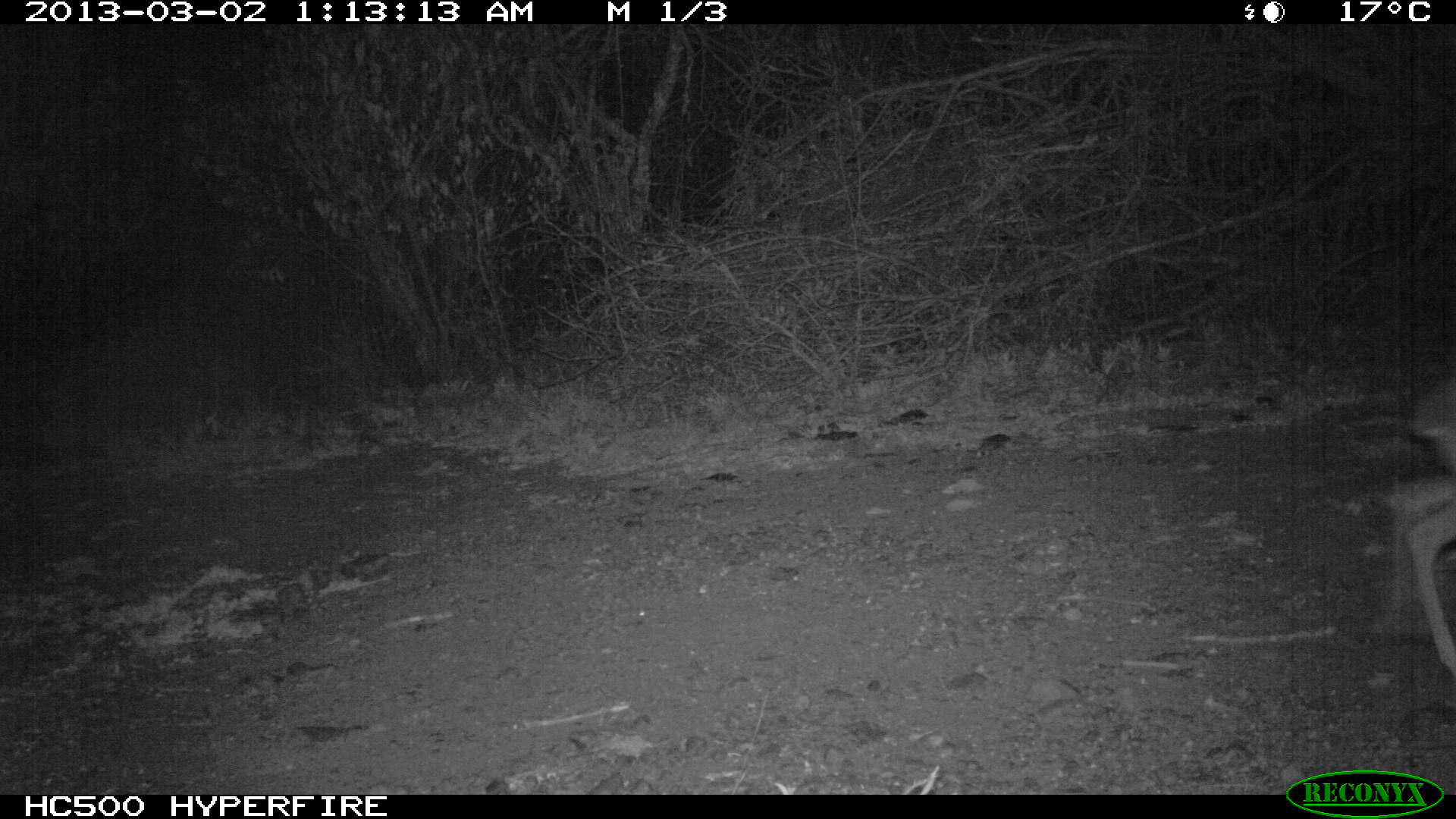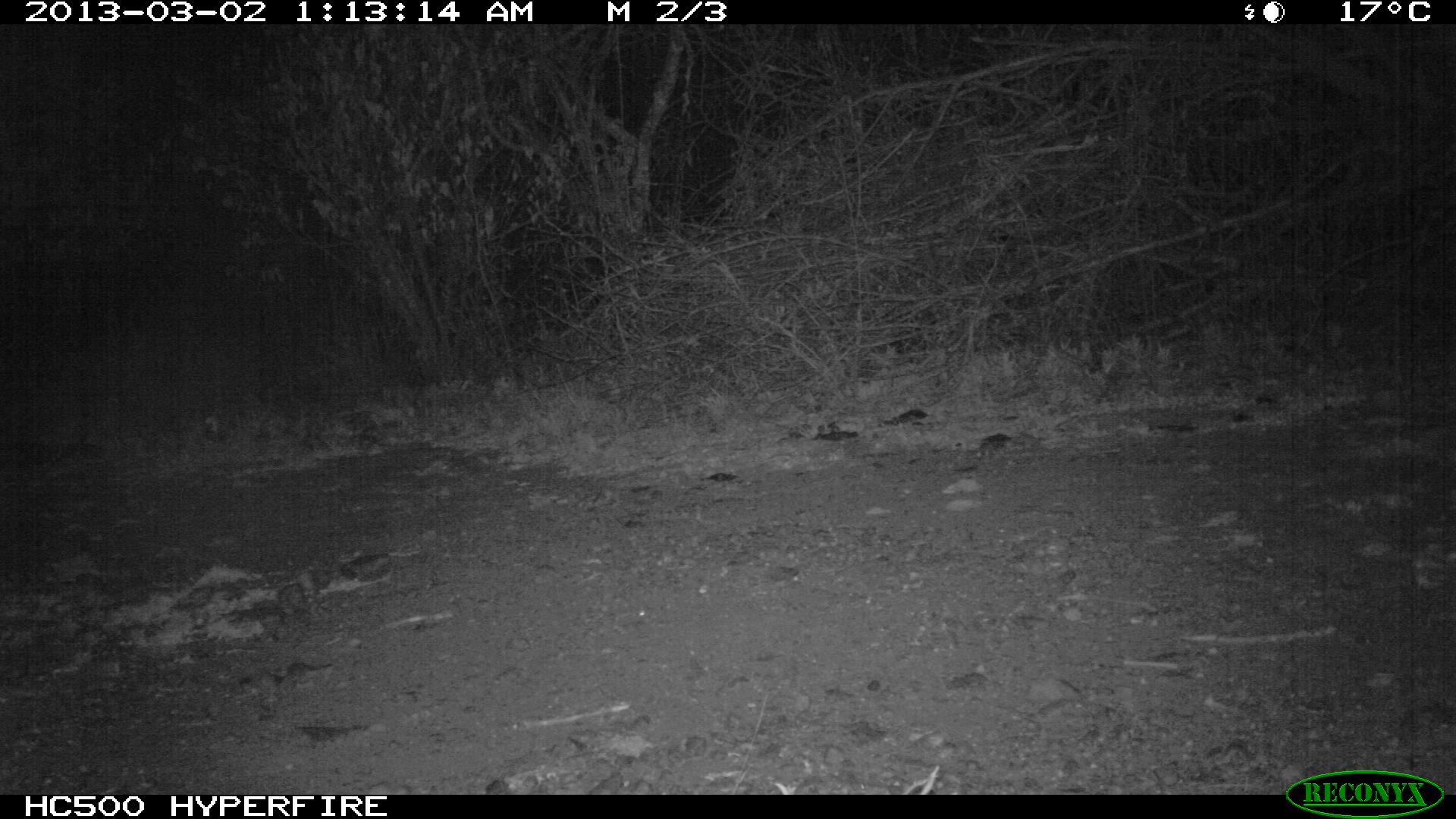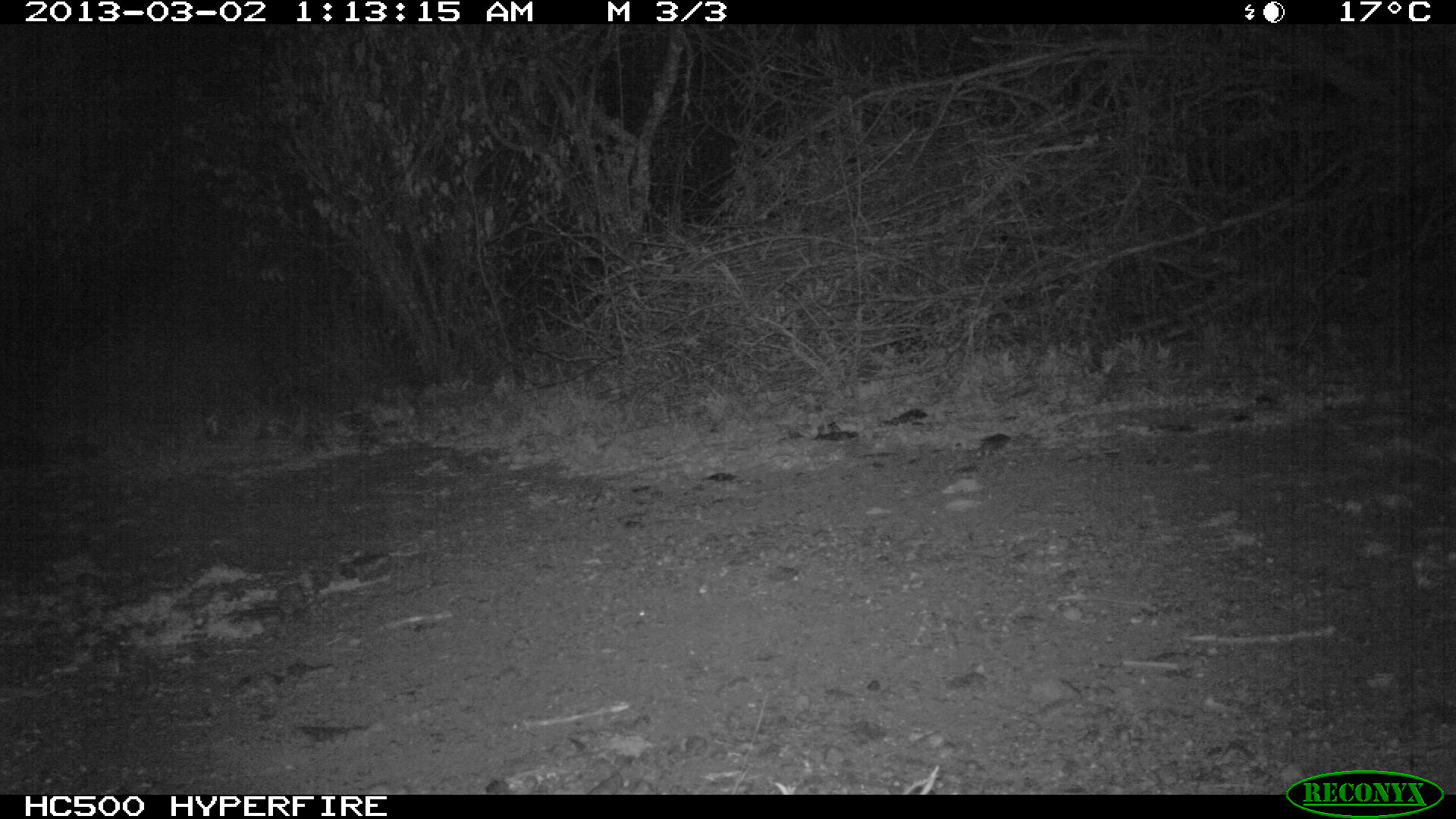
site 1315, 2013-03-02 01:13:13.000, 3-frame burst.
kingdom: Animalia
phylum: Chordata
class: Mammalia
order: Artiodactyla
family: Bovidae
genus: Madoqua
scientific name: Madoqua guentheri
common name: günther's dik-dik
Madoqua guentheri (günther's dik-dik), count 1.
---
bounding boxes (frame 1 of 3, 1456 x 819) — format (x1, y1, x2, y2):
madoqua guentheri: (1385, 355, 1455, 679)